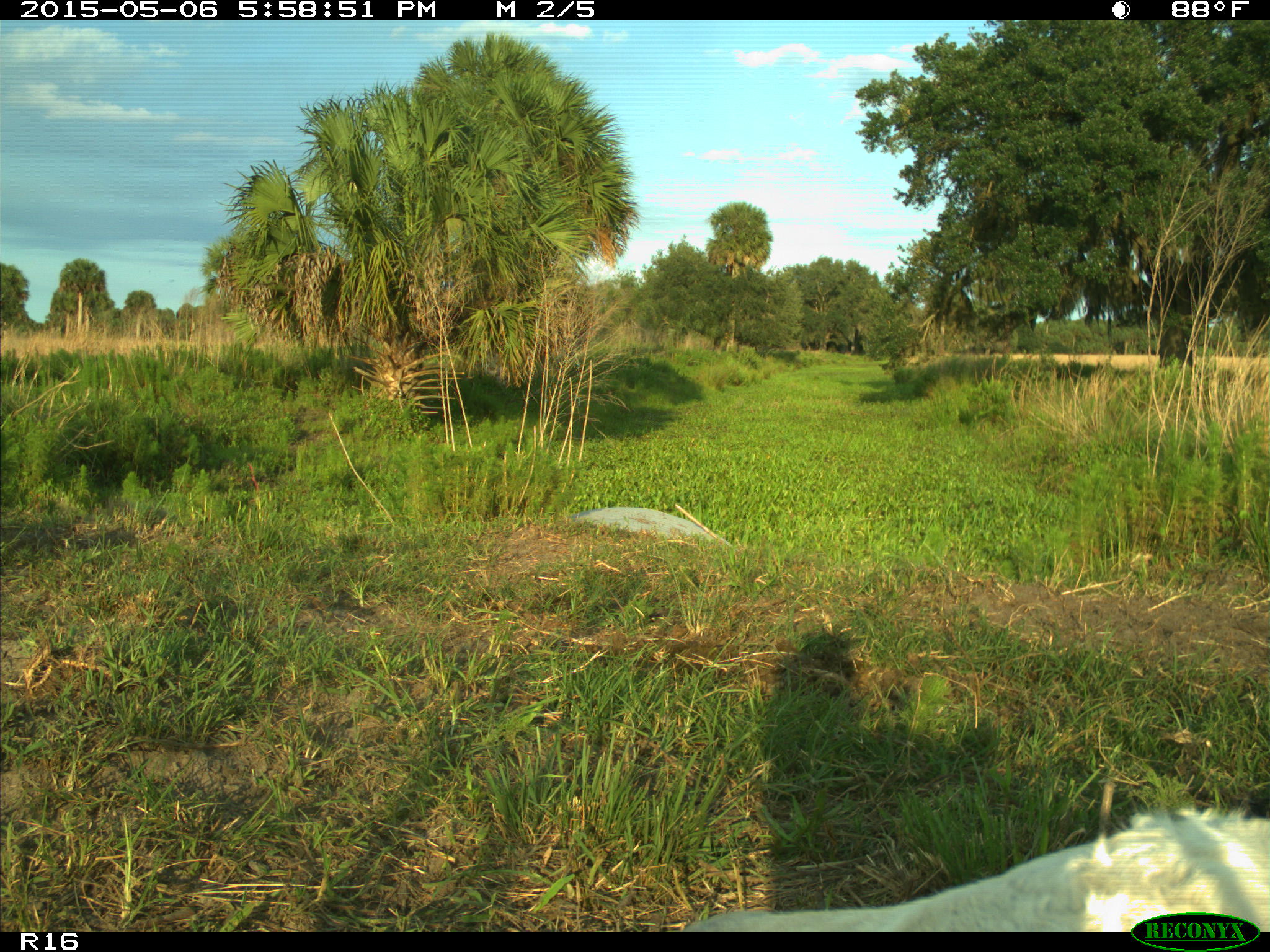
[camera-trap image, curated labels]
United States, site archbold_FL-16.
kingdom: Animalia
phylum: Chordata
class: Mammalia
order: Artiodactyla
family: Bovidae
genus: Bos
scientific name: Bos taurus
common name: domestic cow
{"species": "Bos taurus (domestic cow)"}